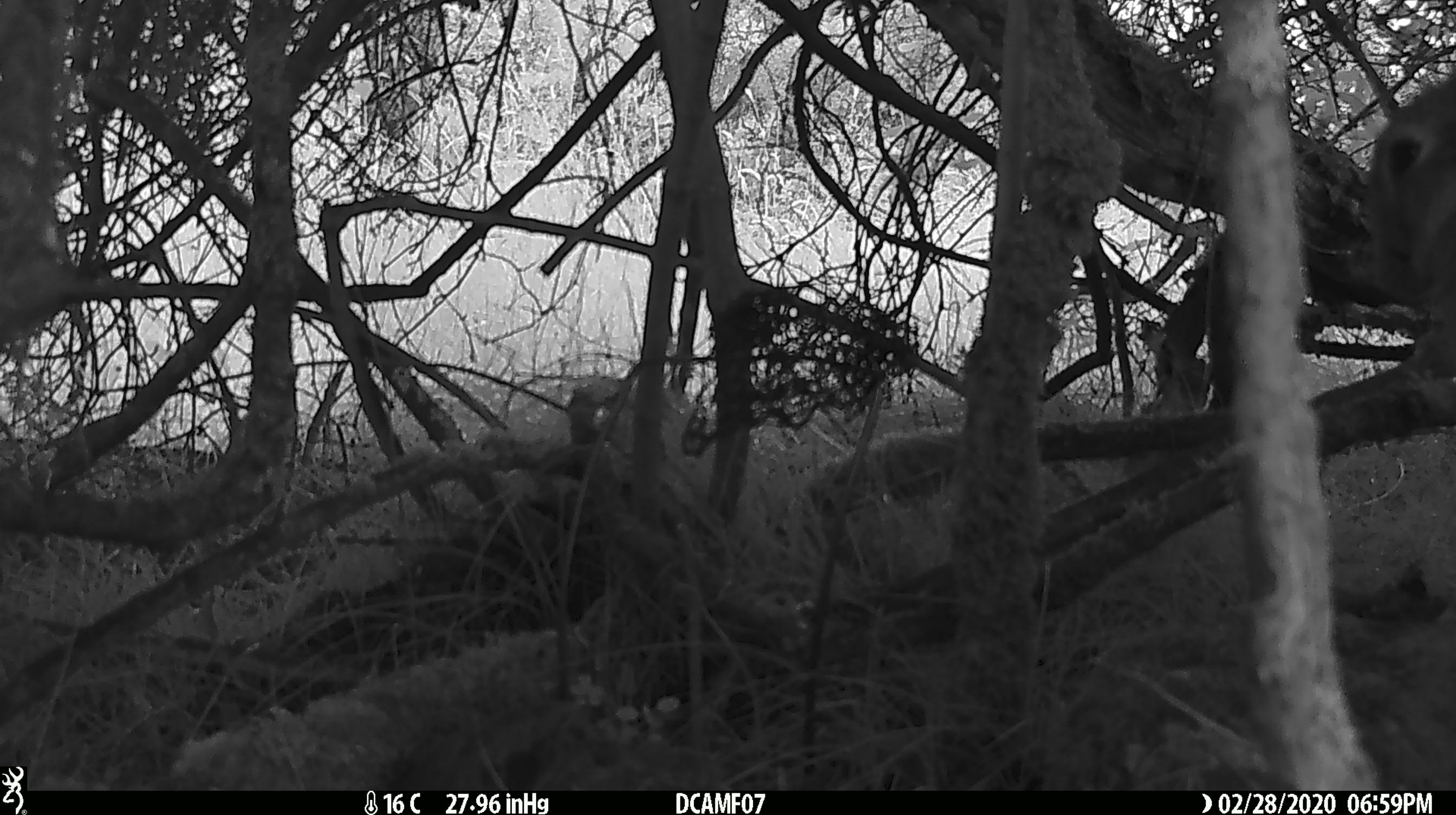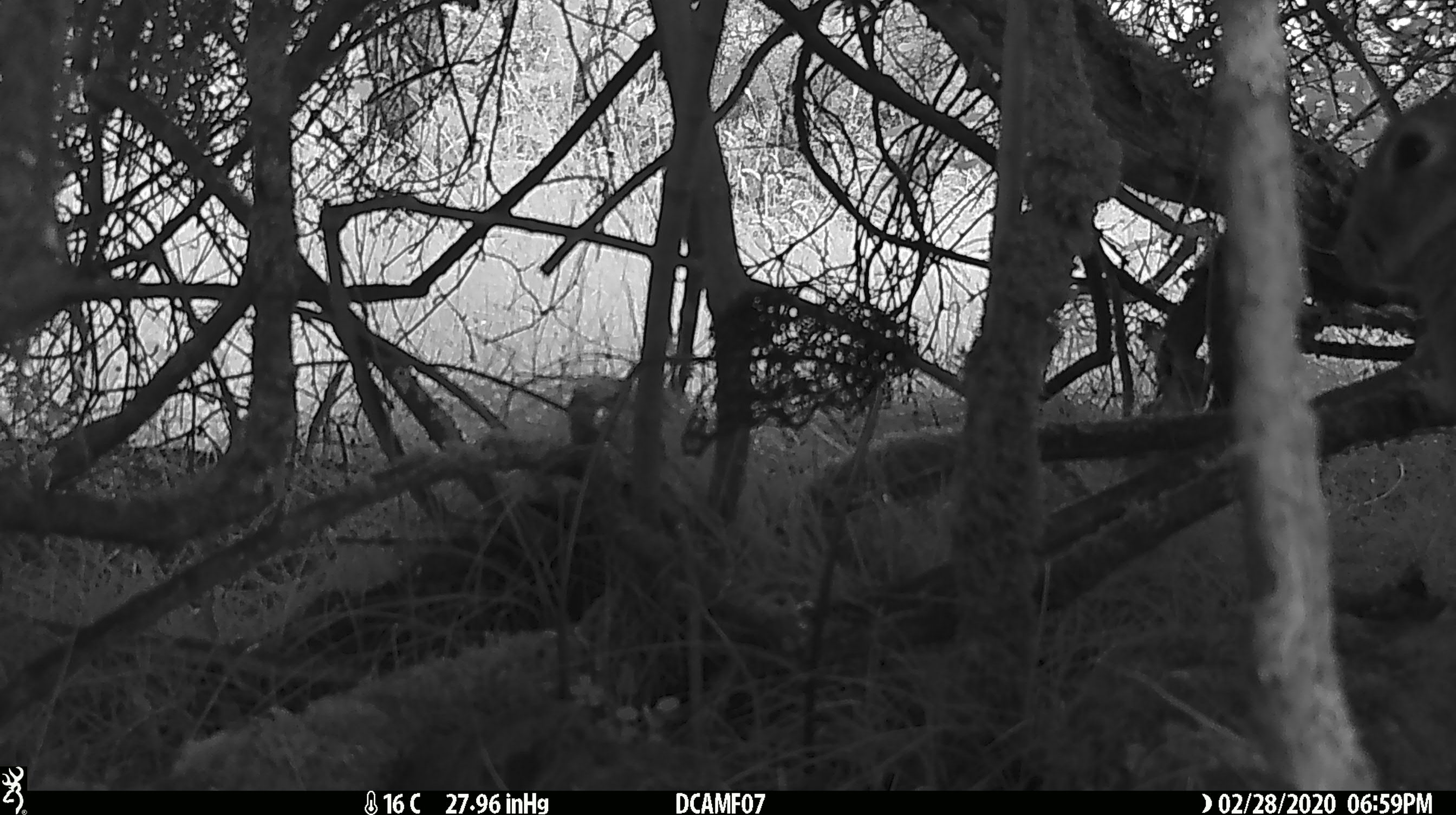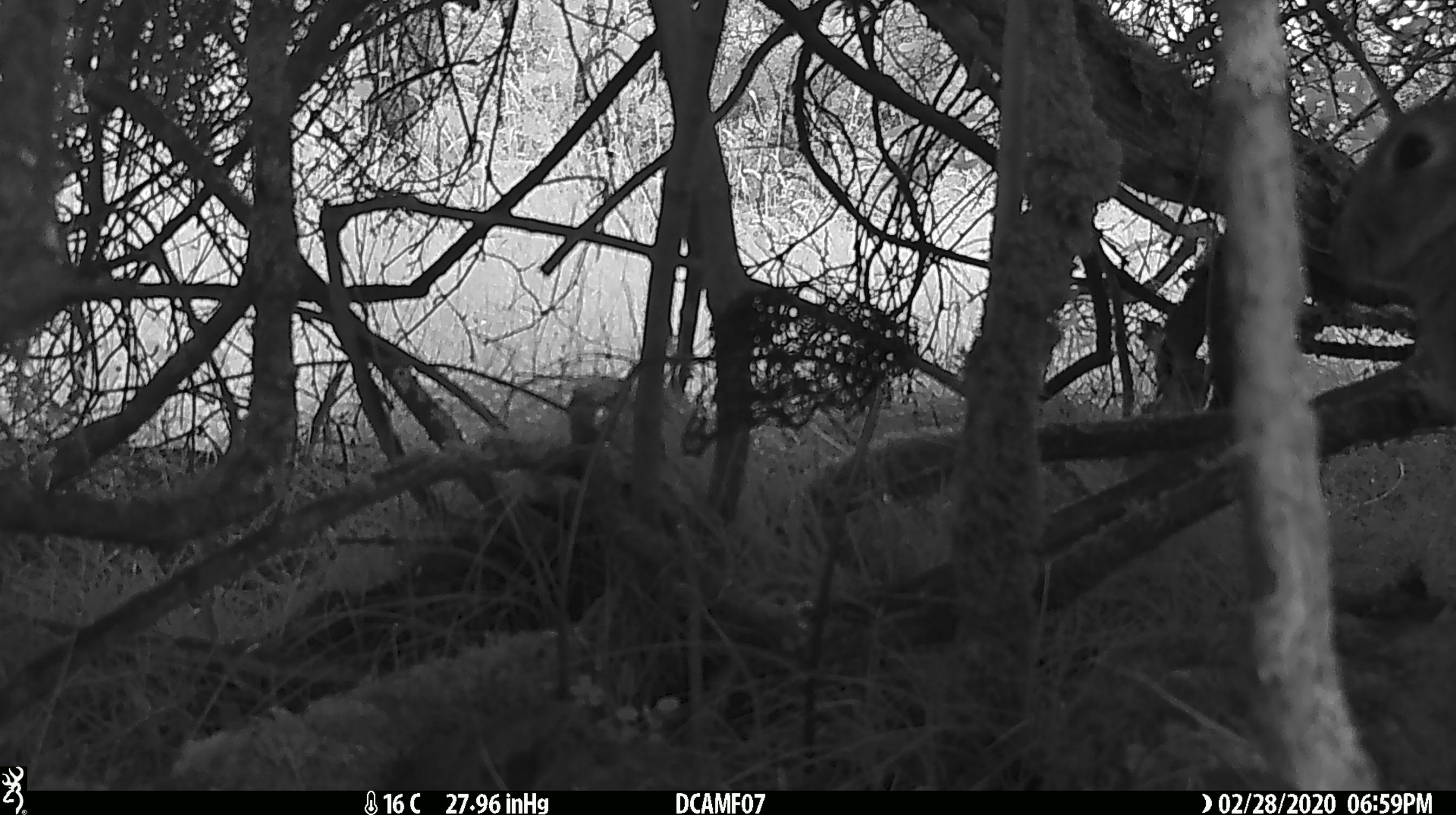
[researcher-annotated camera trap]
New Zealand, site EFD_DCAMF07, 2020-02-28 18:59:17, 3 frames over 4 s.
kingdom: Animalia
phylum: Chordata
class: Mammalia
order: Lagomorpha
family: Leporidae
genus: Oryctolagus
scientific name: Oryctolagus cuniculus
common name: european rabbit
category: rabbit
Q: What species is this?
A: Rabbit (european rabbit) (Oryctolagus cuniculus).